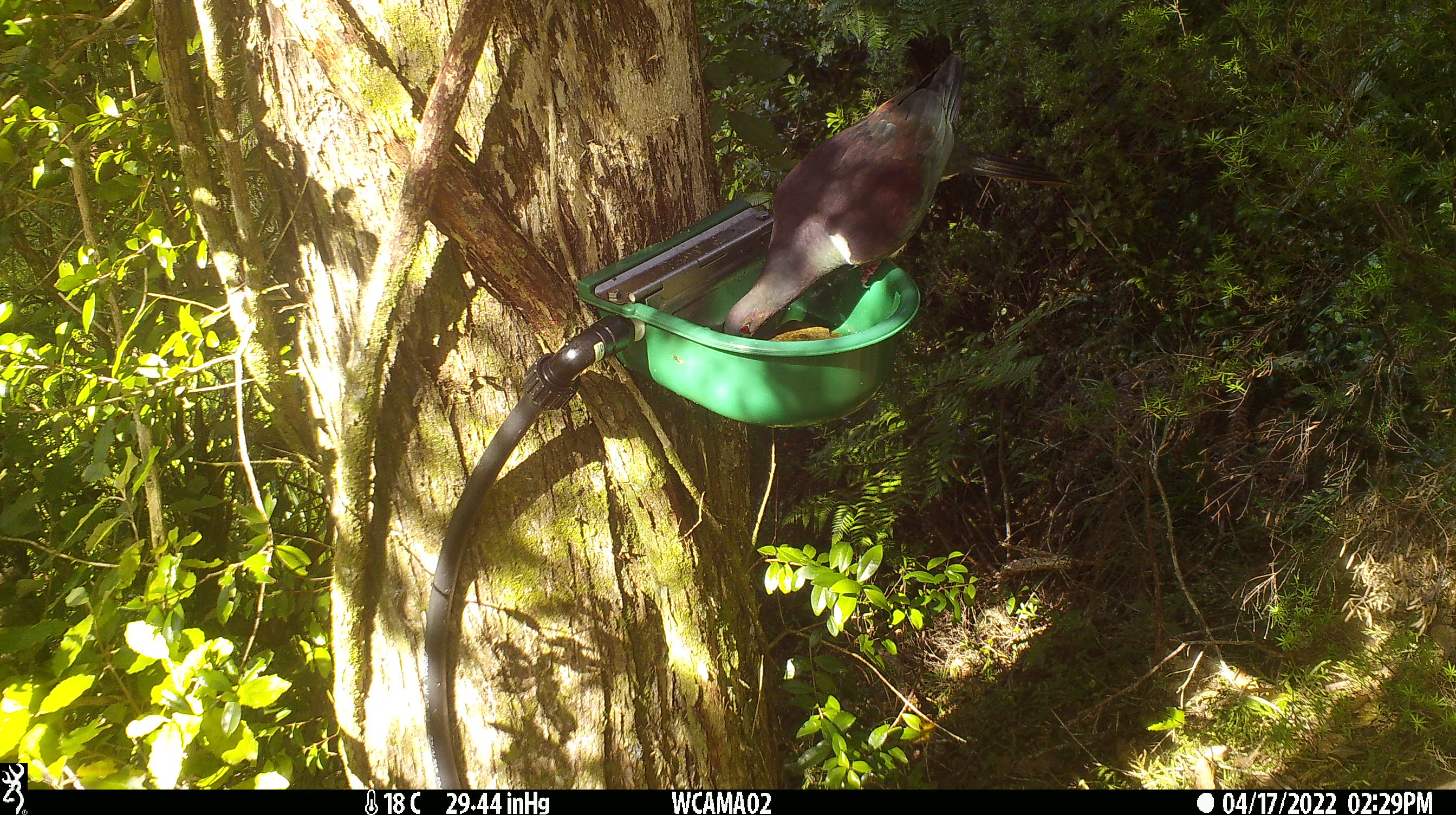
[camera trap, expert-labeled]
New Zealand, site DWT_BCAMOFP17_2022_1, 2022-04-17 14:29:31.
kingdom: Animalia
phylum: Chordata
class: Aves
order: Columbiformes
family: Columbidae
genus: Hemiphaga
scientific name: Hemiphaga novaeseelandiae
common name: new zealand pigeon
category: kereru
Kereru (new zealand pigeon) (Hemiphaga novaeseelandiae).